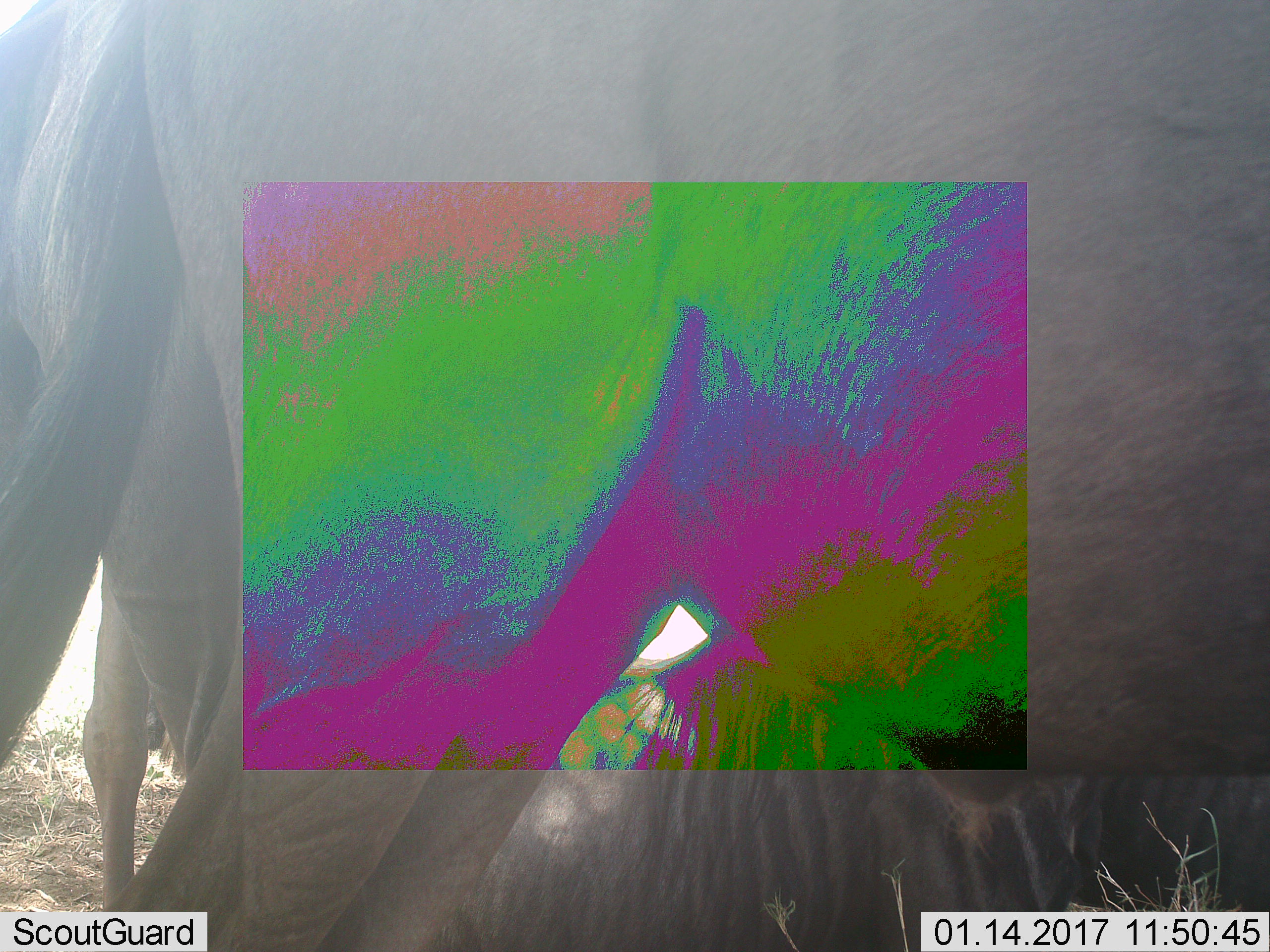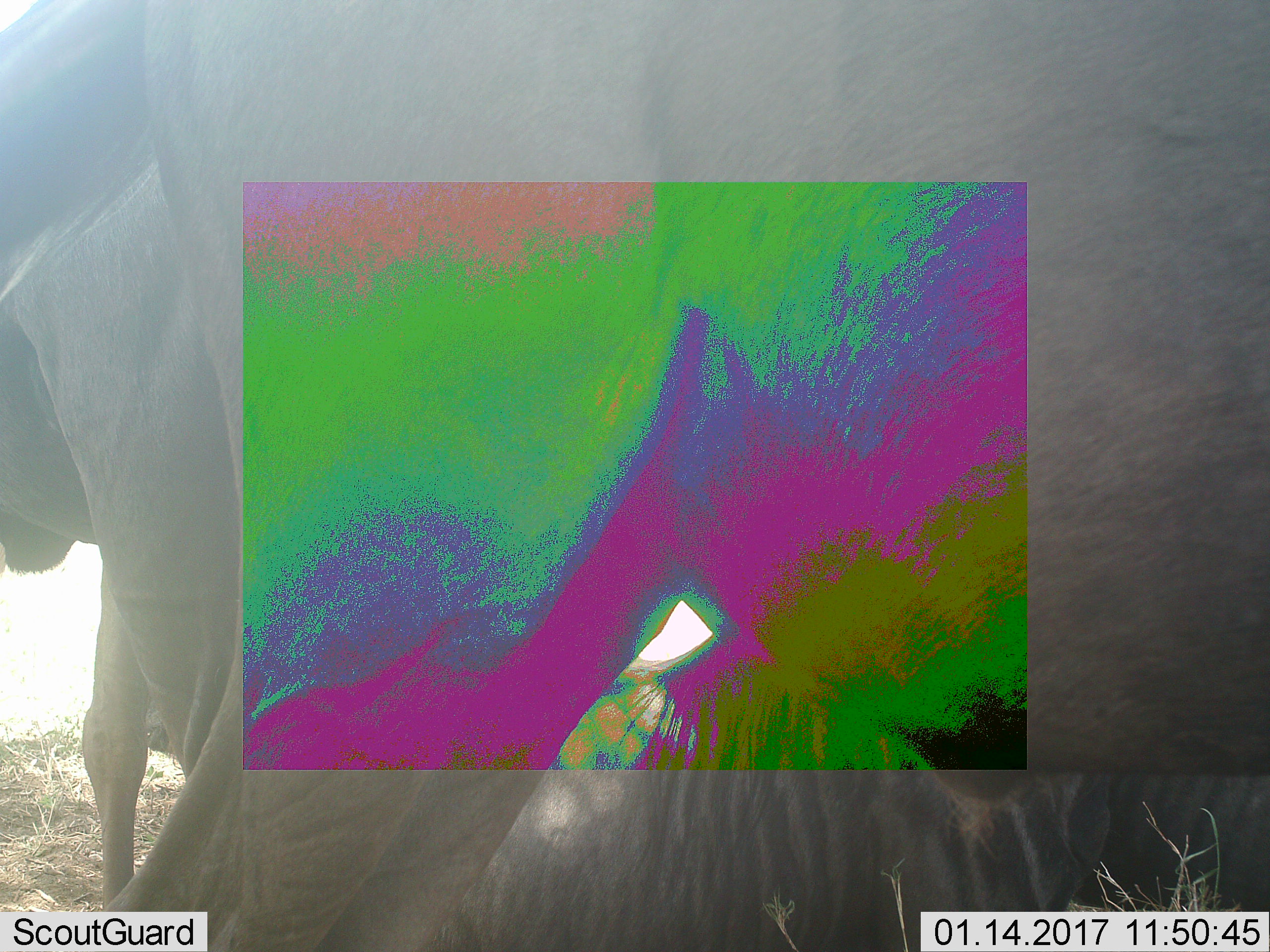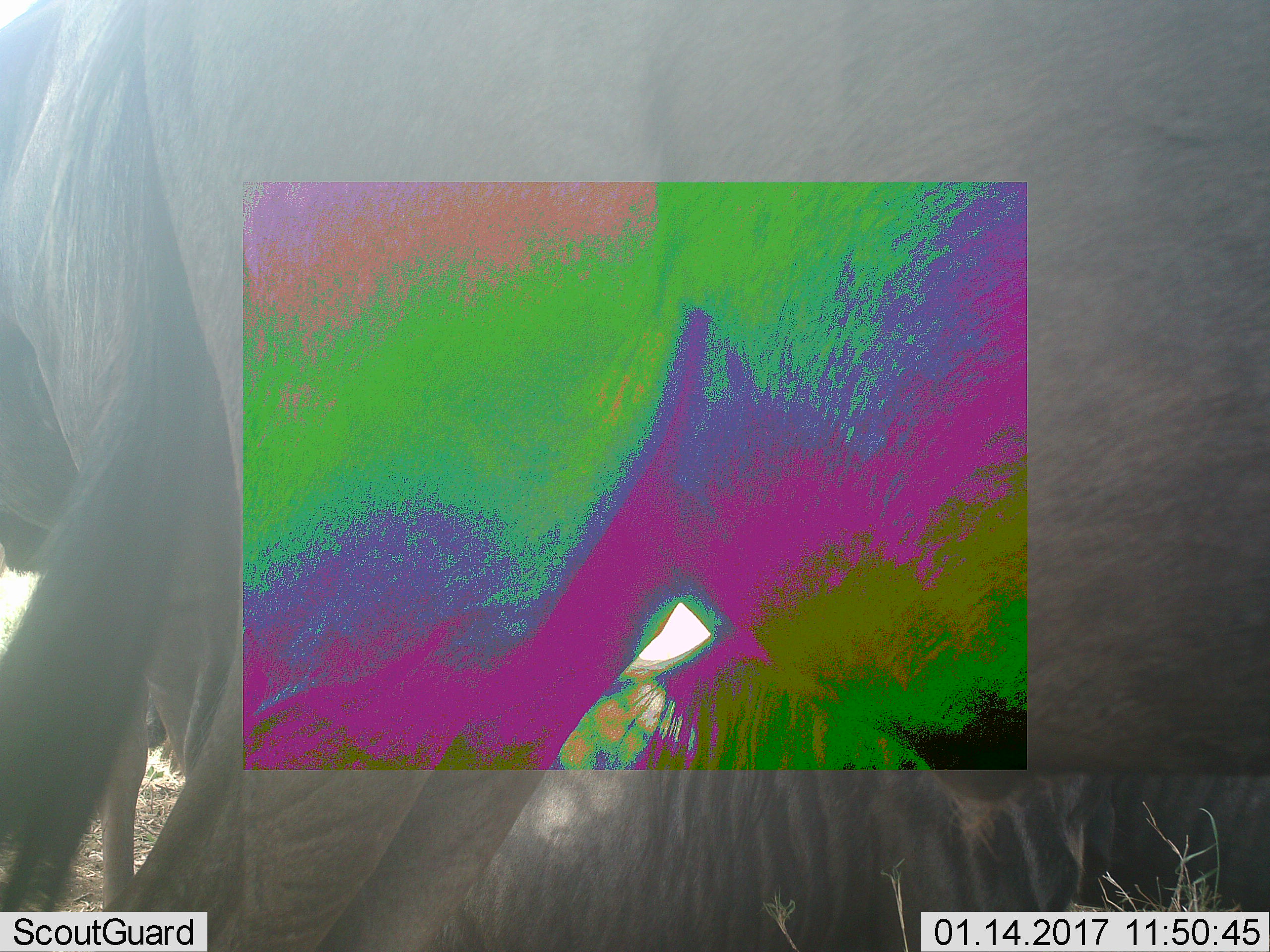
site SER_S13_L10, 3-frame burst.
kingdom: Animalia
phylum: Chordata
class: Mammalia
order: Artiodactyla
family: Bovidae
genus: Connochaetes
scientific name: Connochaetes taurinus taurinus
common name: blue wildebeest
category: wildebeestblue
Wildebeestblue (blue wildebeest) (Connochaetes taurinus taurinus), count 3. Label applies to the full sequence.